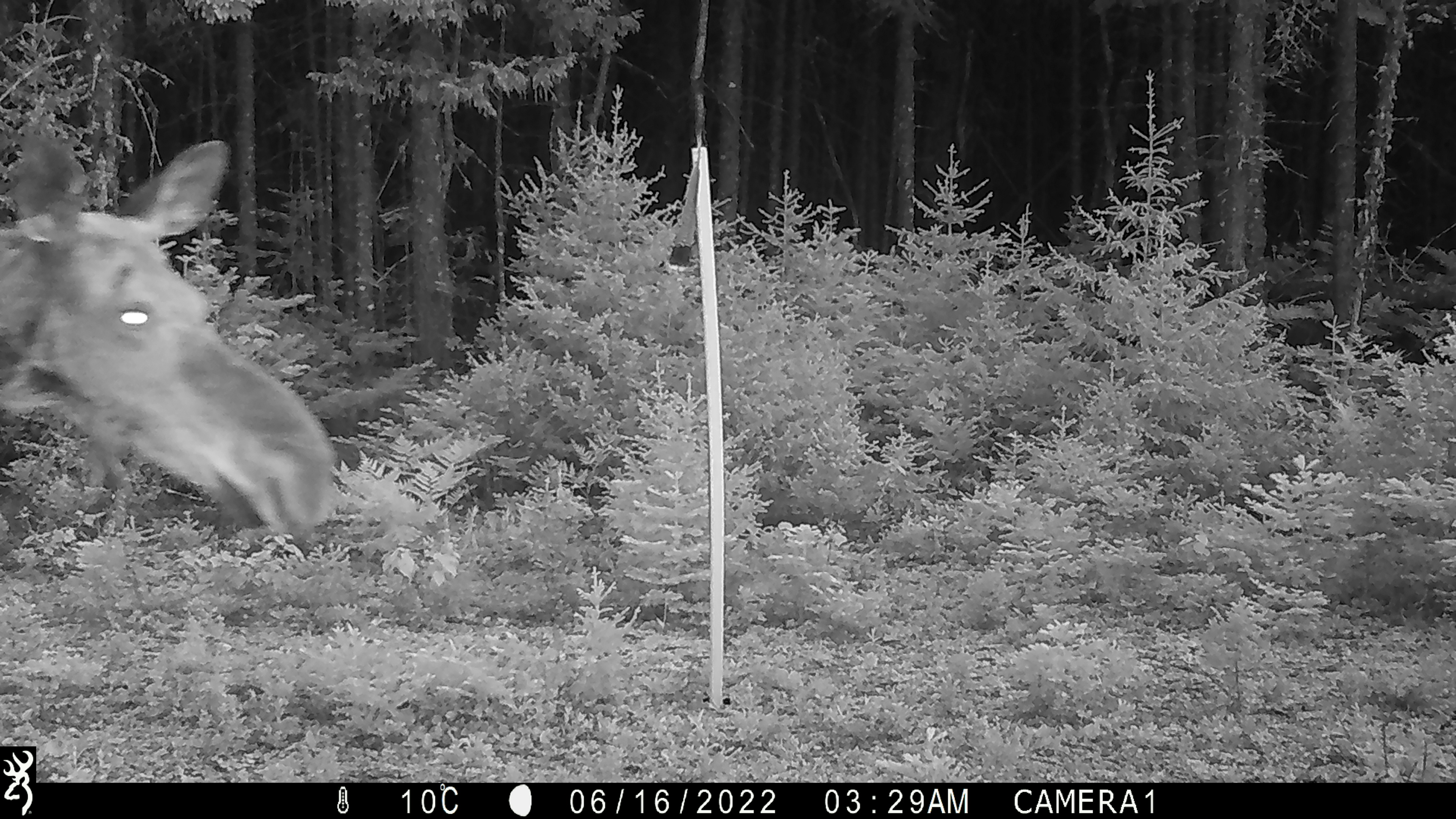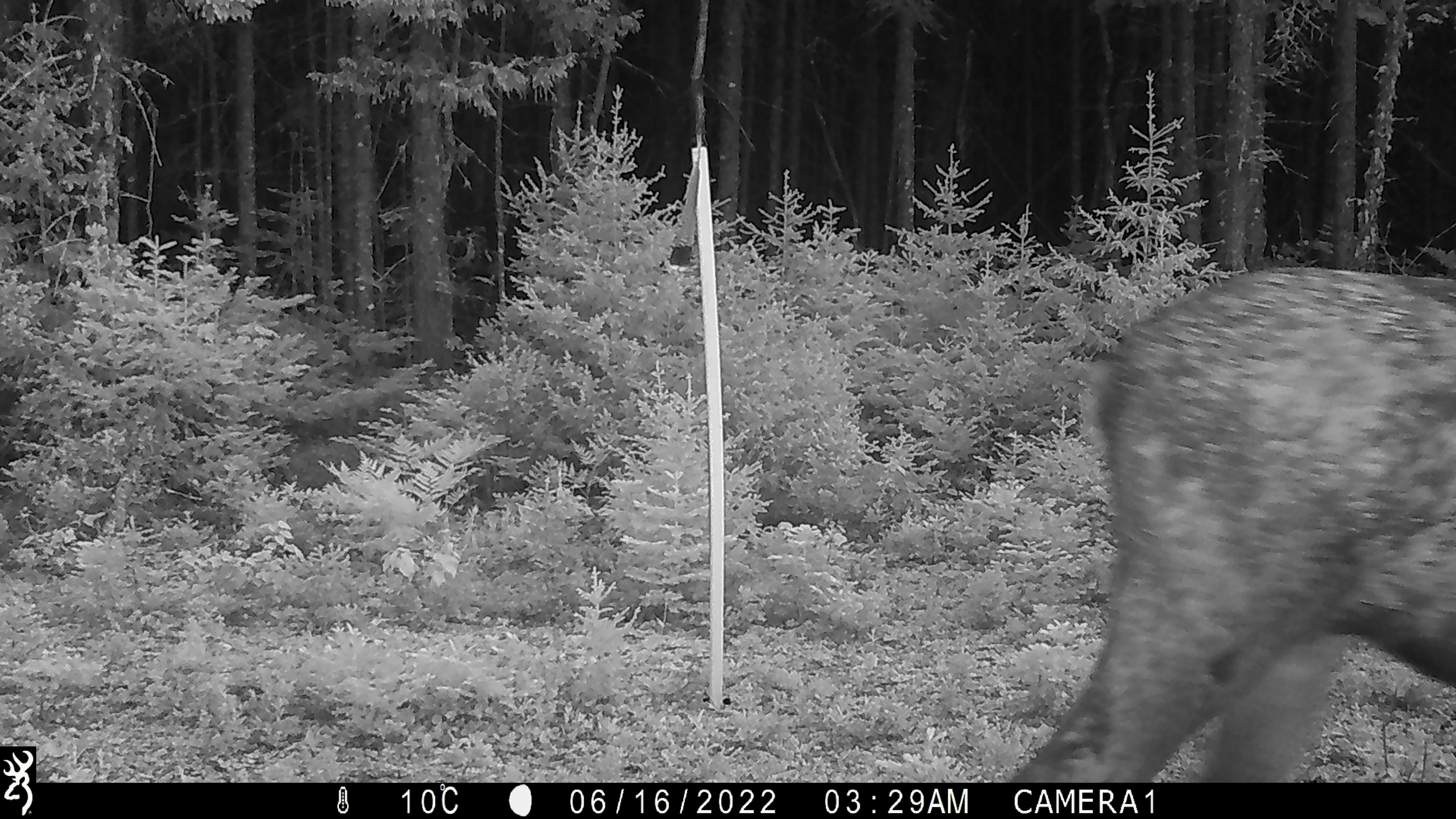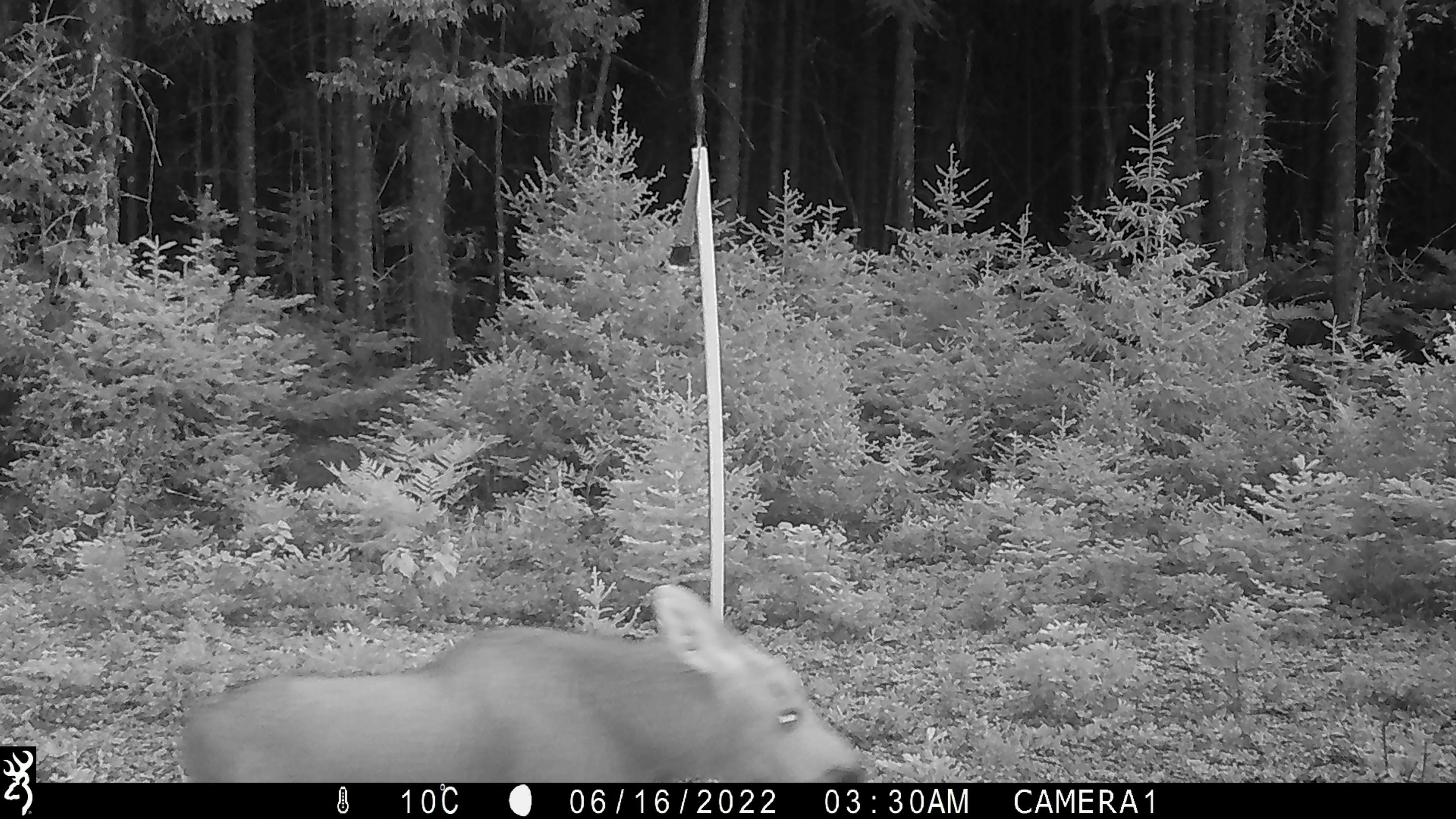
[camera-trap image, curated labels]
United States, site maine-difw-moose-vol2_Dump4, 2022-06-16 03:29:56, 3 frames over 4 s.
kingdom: Animalia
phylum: Chordata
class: Mammalia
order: Artiodactyla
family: Cervidae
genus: Alces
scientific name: Alces alces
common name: moose